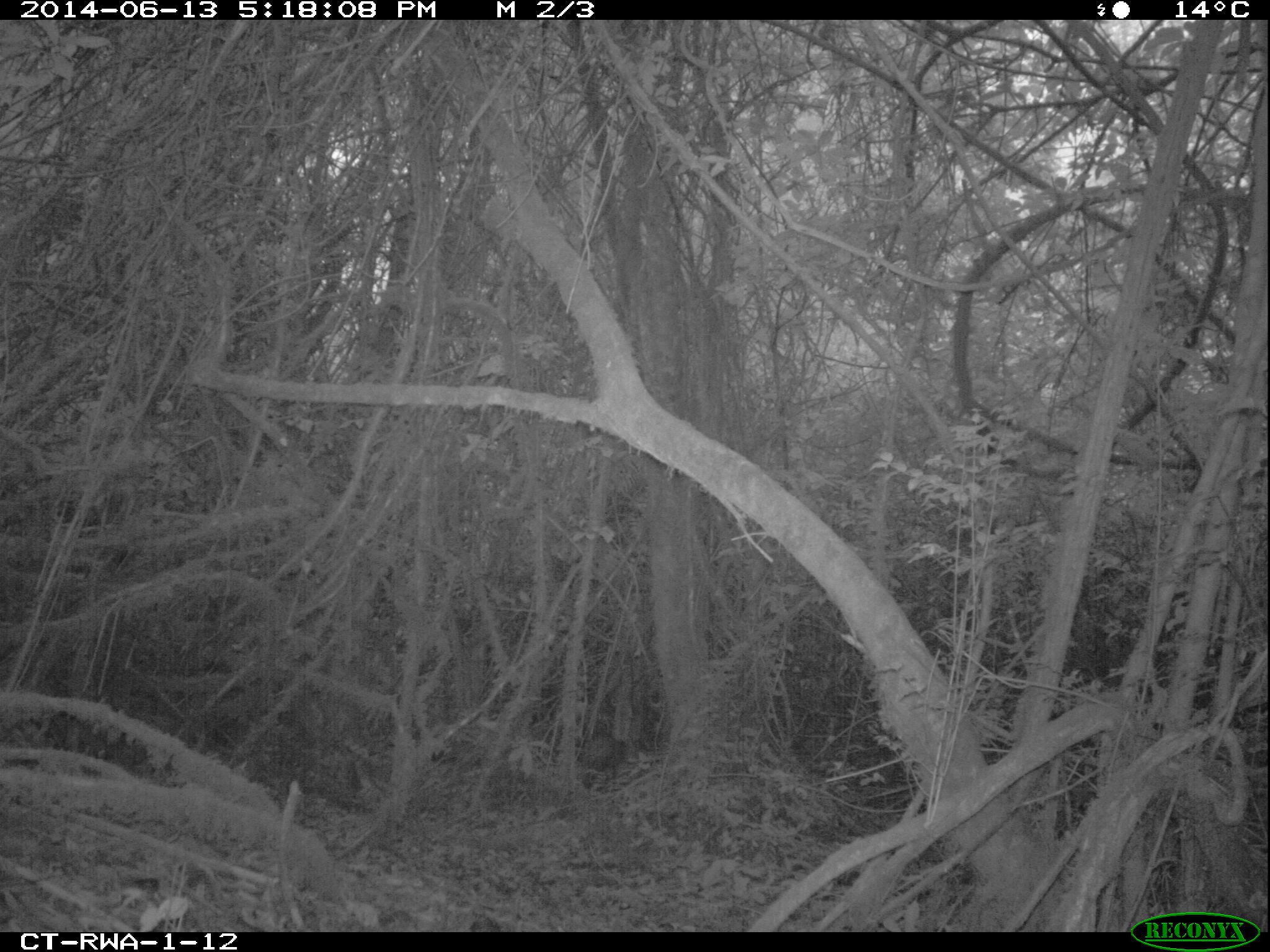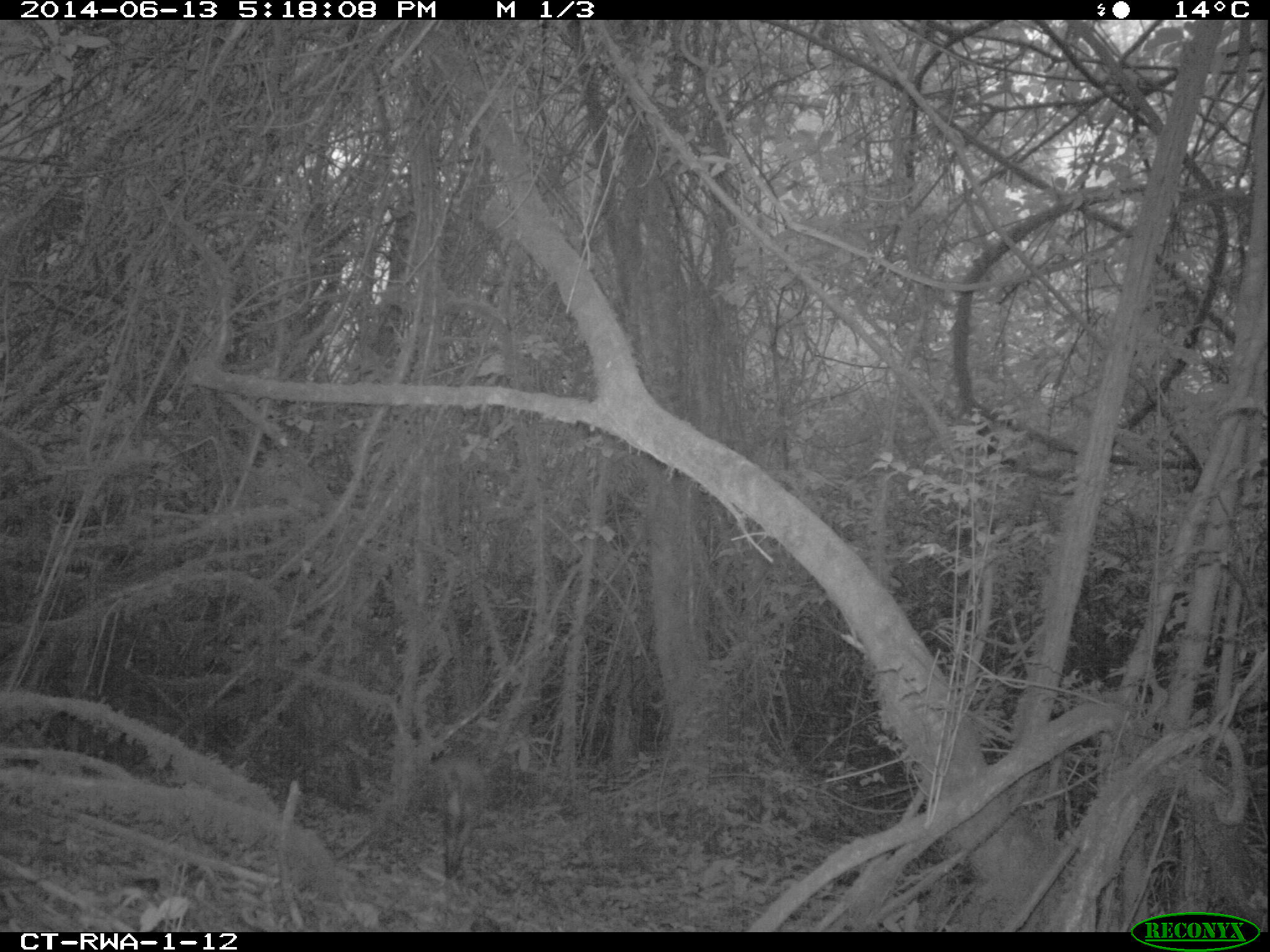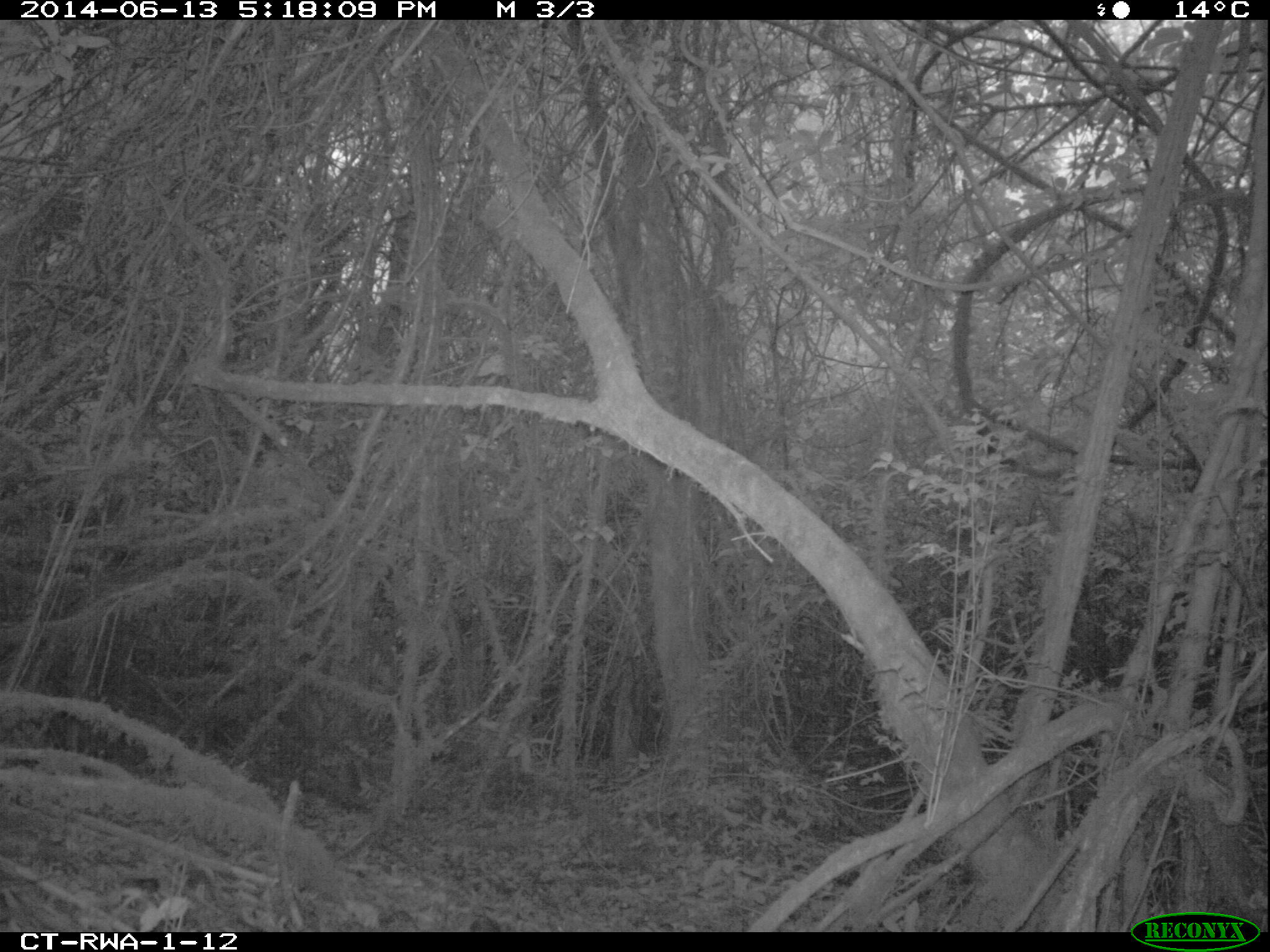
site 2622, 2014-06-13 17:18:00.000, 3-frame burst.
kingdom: Animalia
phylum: Chordata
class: Mammalia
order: Artiodactyla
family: Bovidae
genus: Cephalophus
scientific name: Cephalophus nigrifrons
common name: black-fronted duiker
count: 1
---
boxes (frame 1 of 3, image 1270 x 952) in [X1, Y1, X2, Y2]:
cephalophus nigrifrons: [581, 733, 638, 789]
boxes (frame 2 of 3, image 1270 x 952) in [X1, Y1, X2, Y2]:
cephalophus nigrifrons: [426, 755, 485, 878]